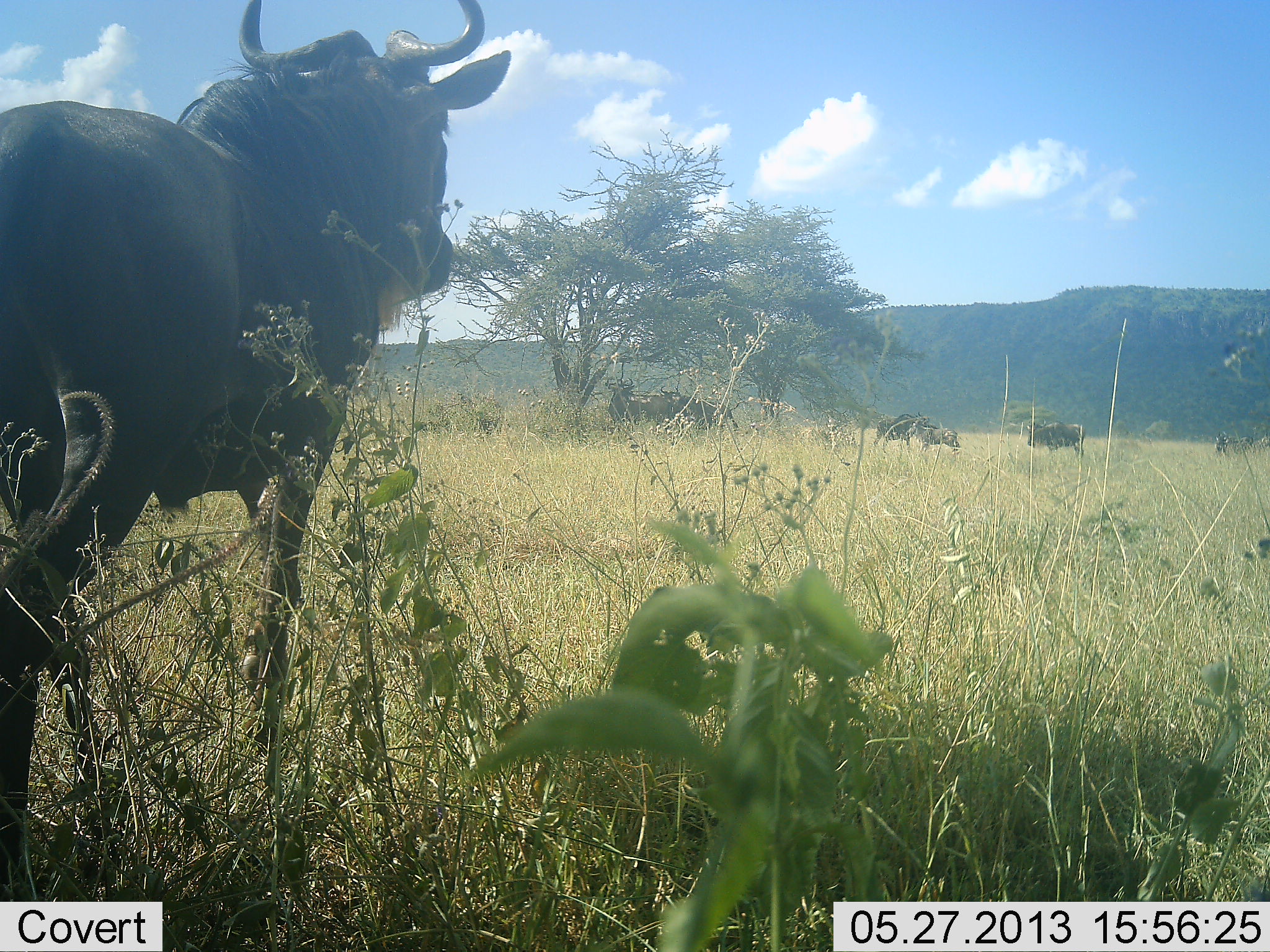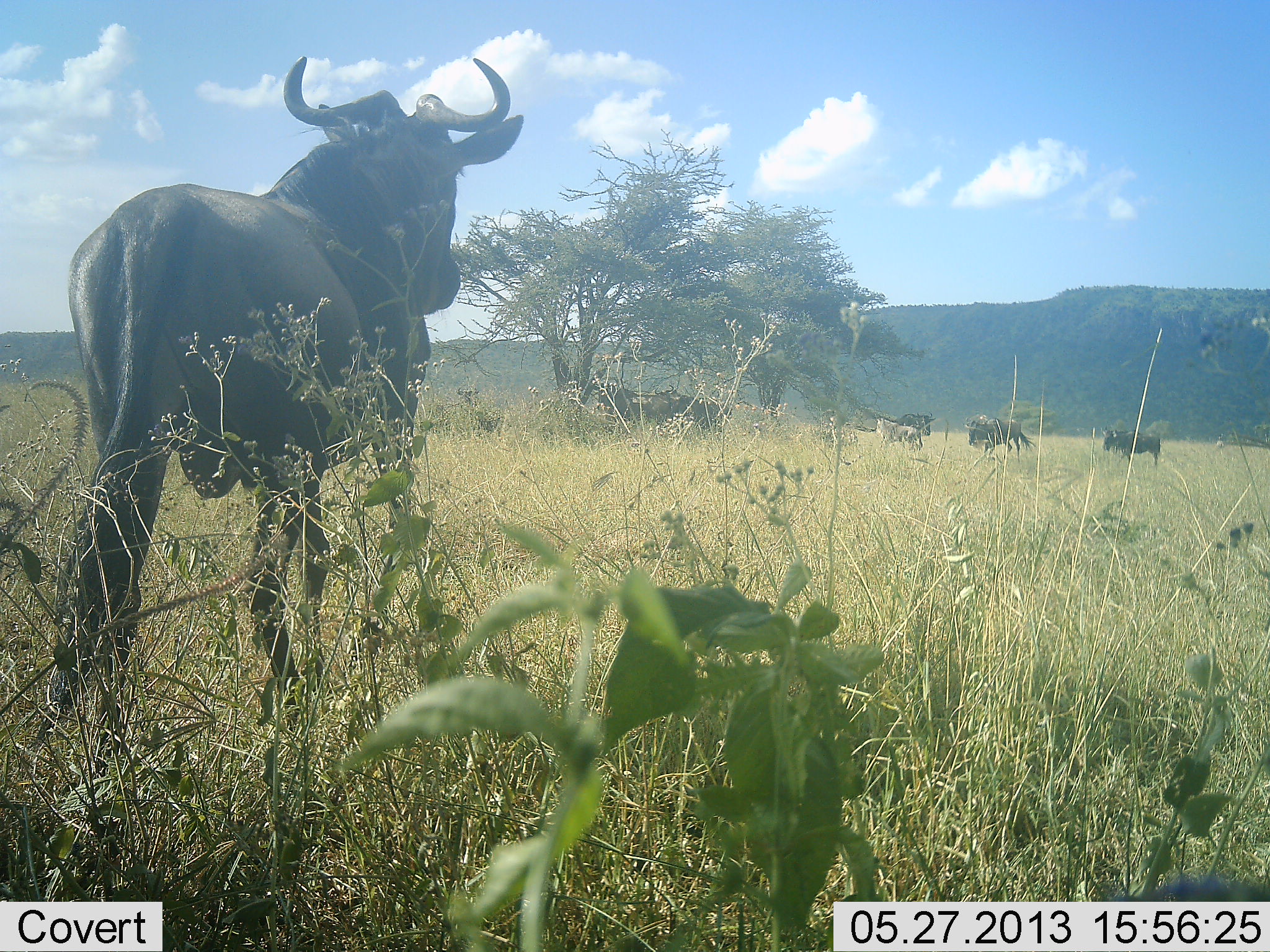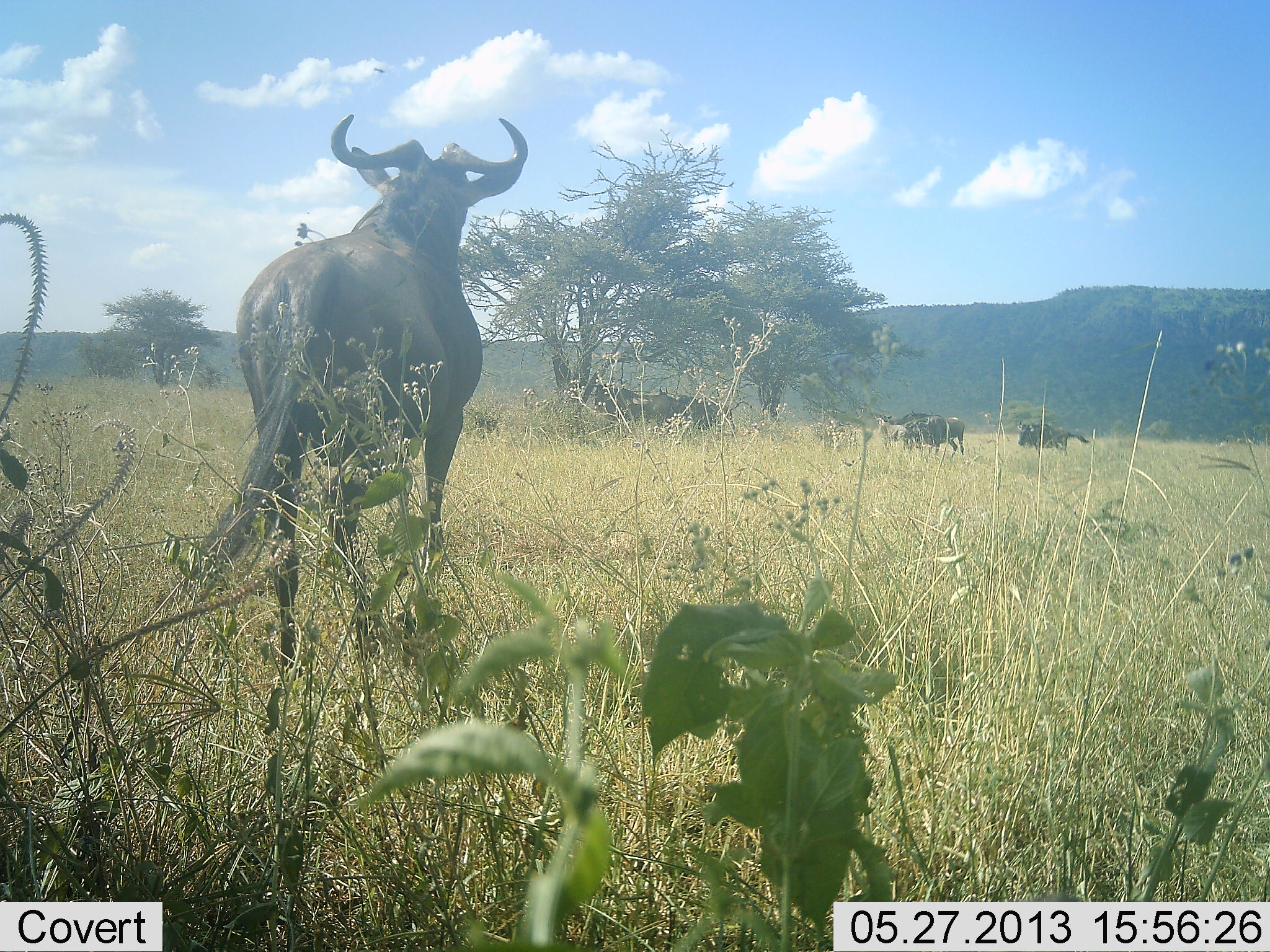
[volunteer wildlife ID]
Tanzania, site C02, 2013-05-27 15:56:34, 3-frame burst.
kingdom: Animalia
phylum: Chordata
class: Mammalia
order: Artiodactyla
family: Bovidae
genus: Connochaetes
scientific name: Connochaetes taurinus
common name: blue wildebeest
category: wildebeest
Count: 6.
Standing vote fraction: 60%.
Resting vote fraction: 0%.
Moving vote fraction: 90%.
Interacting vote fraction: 0%.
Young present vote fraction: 0%.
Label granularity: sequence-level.